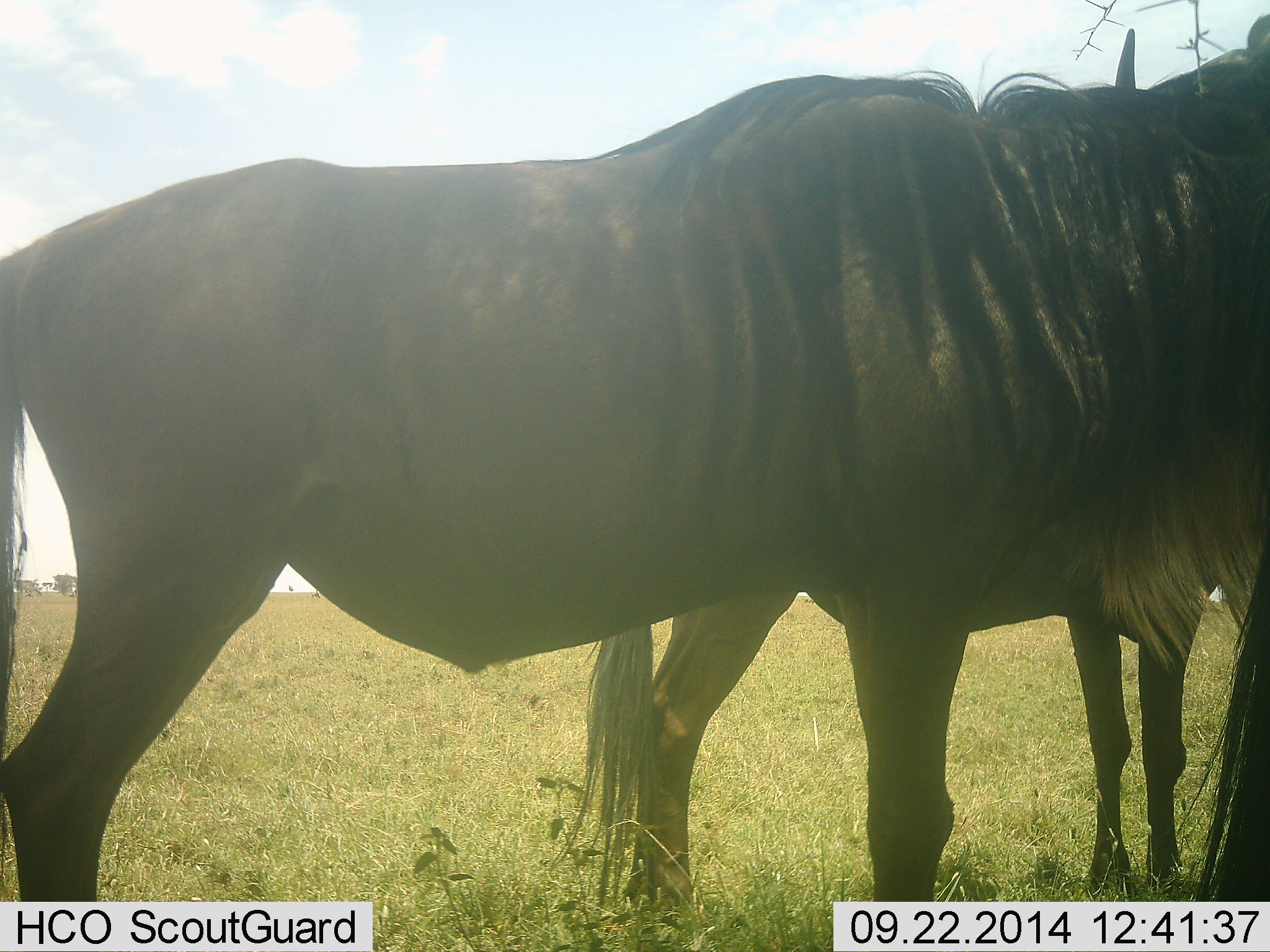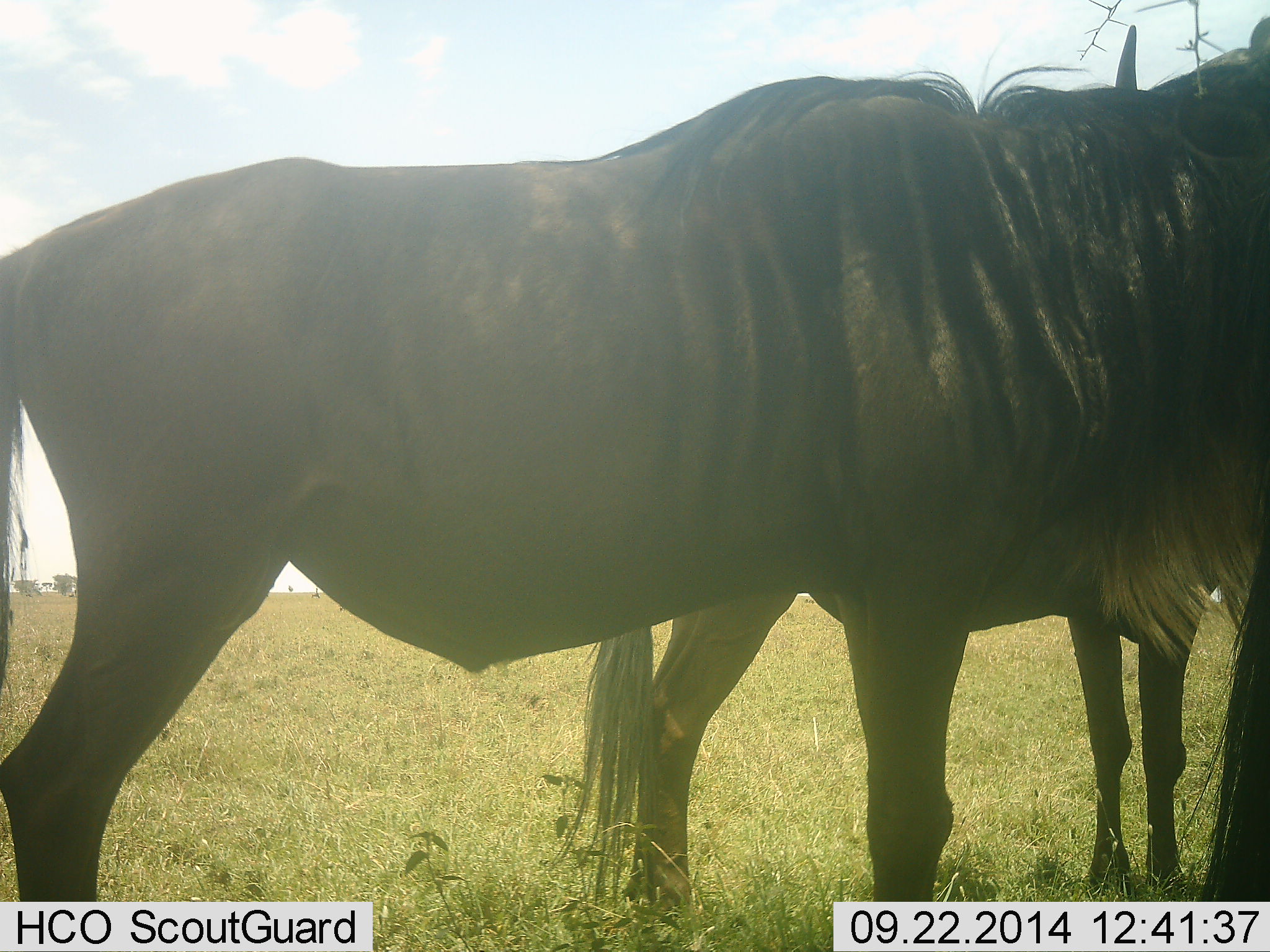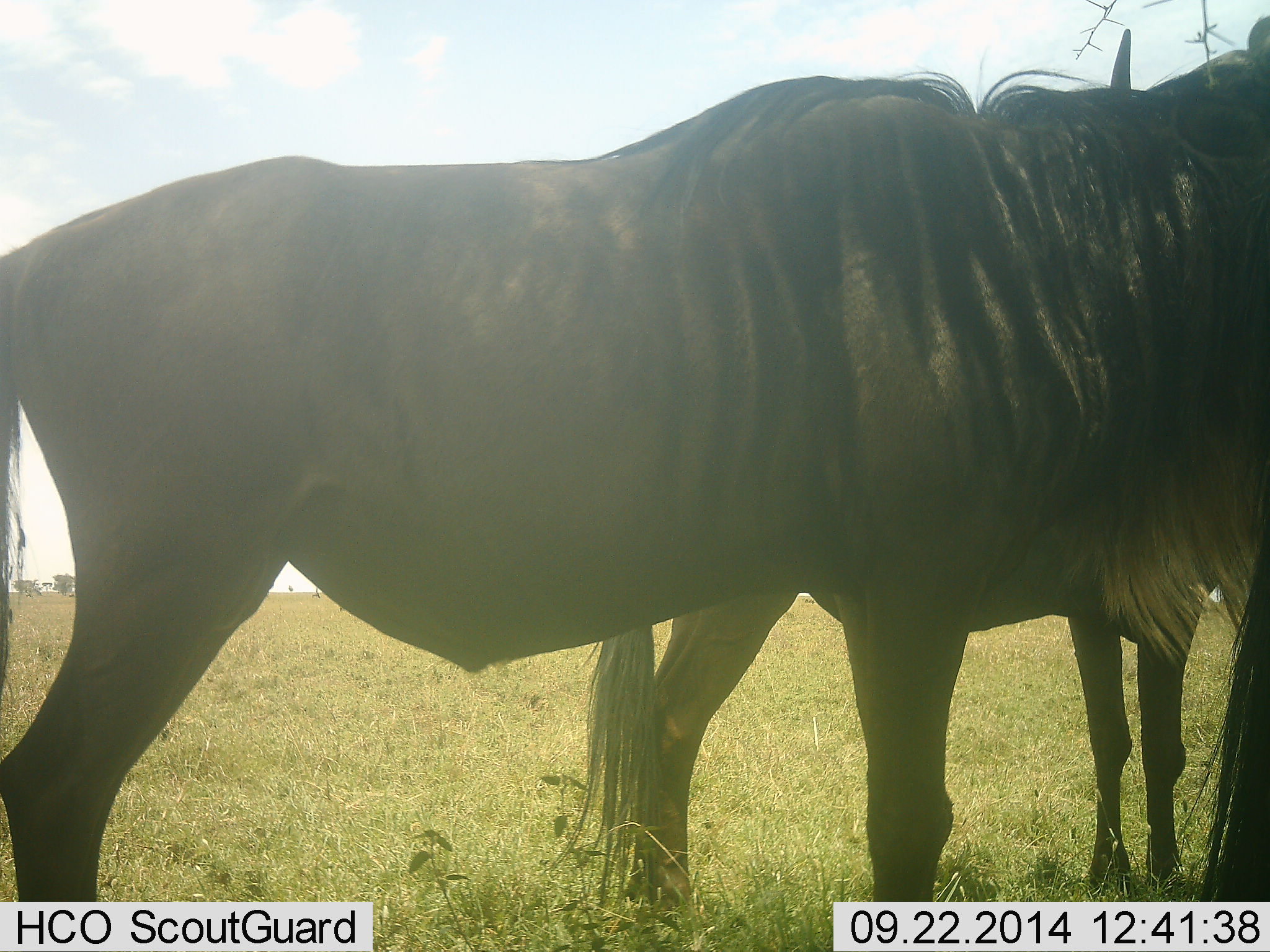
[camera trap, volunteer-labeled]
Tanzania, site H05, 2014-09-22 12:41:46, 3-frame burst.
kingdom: Animalia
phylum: Chordata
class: Mammalia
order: Artiodactyla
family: Bovidae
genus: Connochaetes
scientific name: Connochaetes taurinus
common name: blue wildebeest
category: wildebeest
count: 2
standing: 100%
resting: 9%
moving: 0%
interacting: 9%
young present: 9%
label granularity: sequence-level